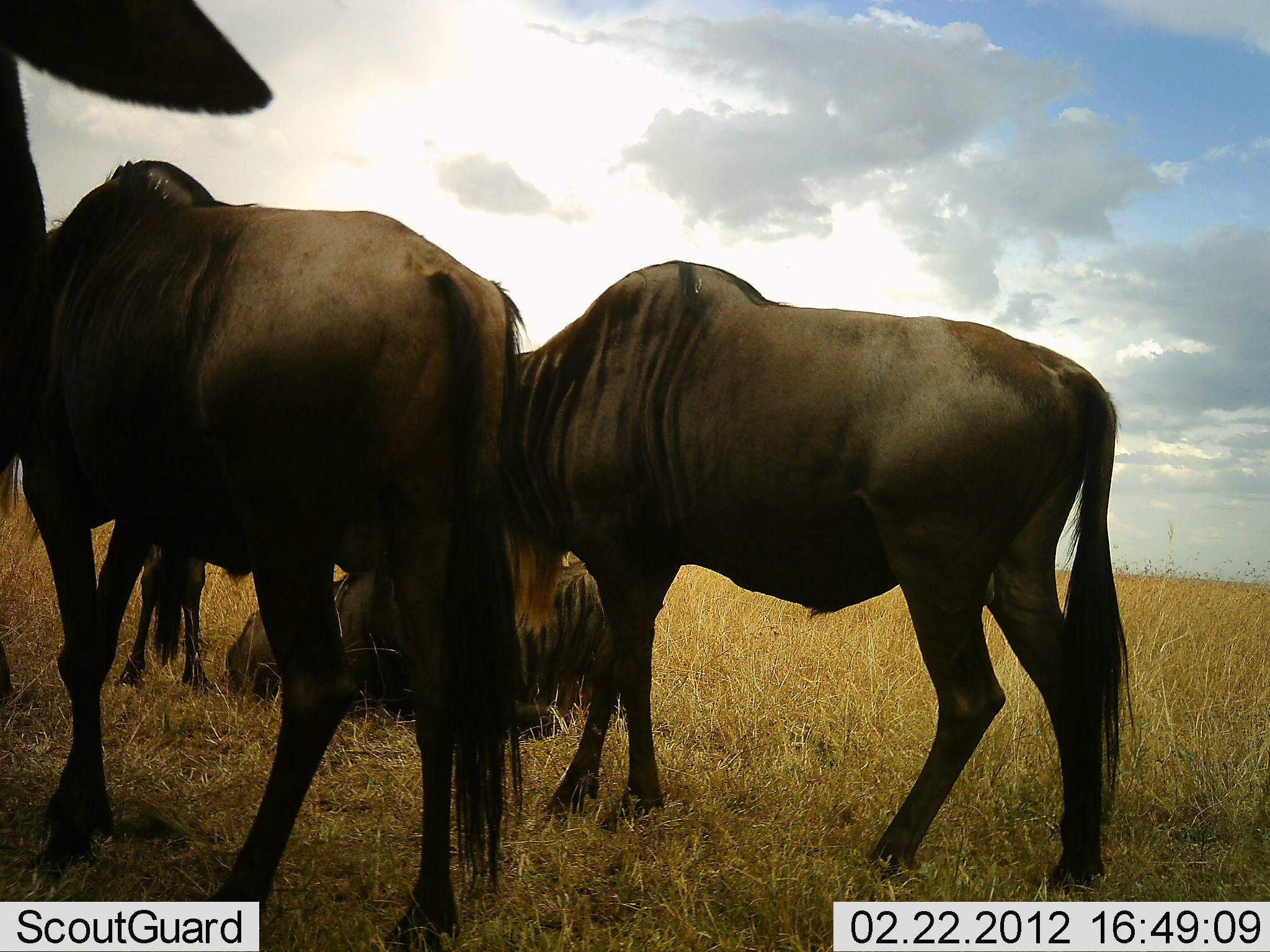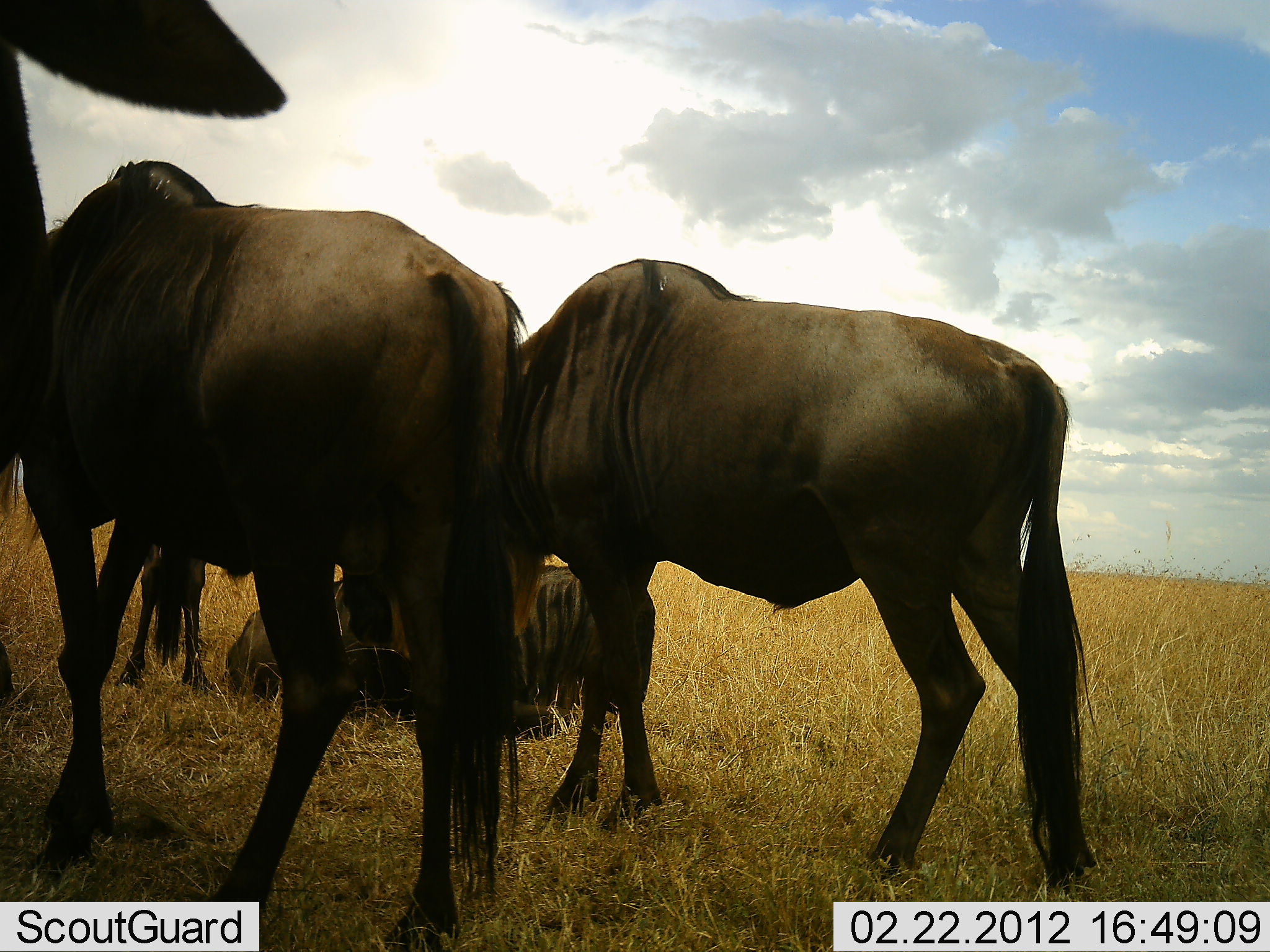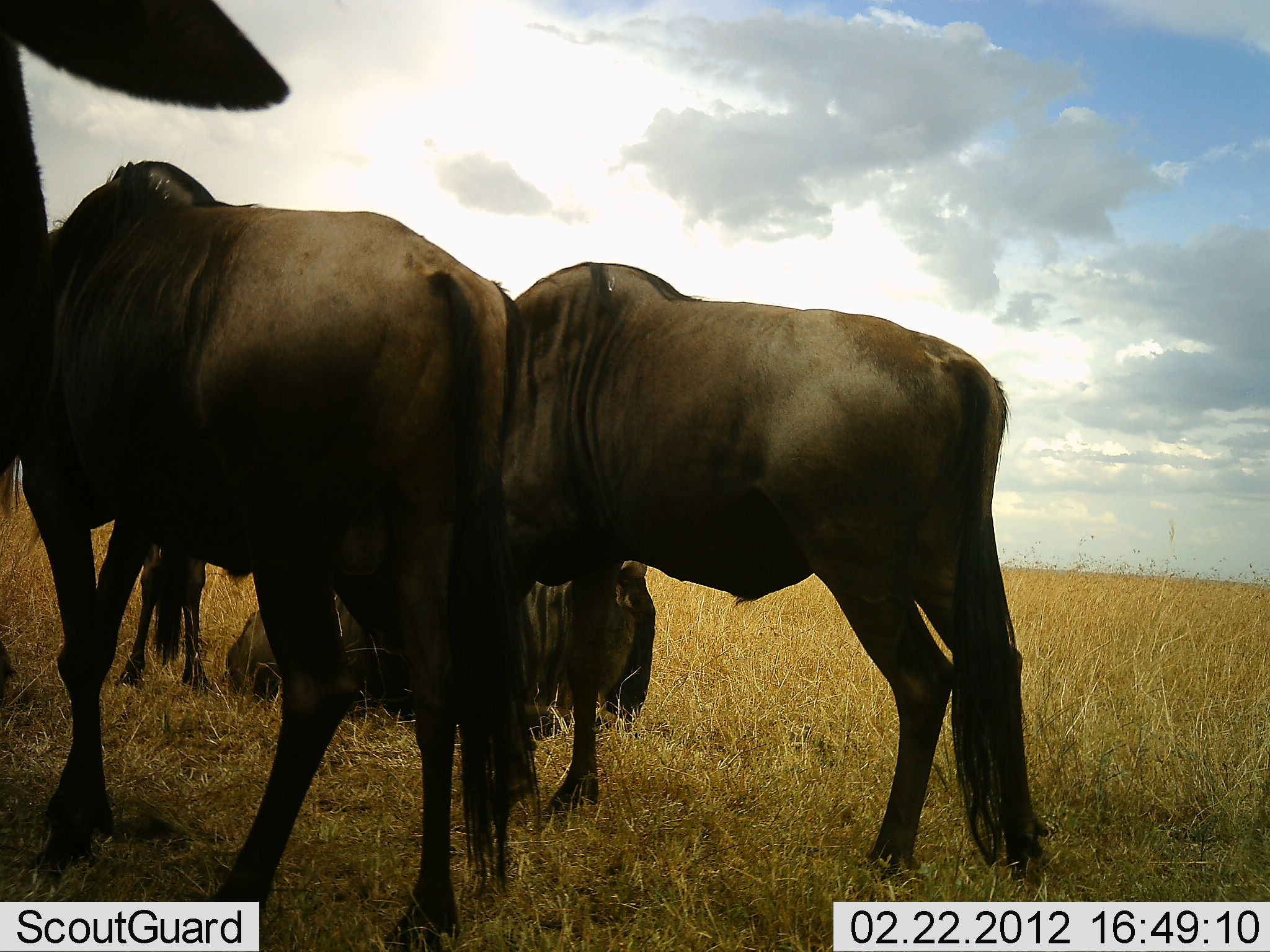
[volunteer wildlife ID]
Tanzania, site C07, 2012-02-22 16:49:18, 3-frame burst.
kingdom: Animalia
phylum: Chordata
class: Mammalia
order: Artiodactyla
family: Bovidae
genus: Connochaetes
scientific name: Connochaetes taurinus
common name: blue wildebeest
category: wildebeest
Wildebeest (blue wildebeest) (Connochaetes taurinus), count 5. Behavior (volunteer vote fractions): standing 94%, resting 94%, moving 6%, interacting 0%. Young present (vote fraction): 12%. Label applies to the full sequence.